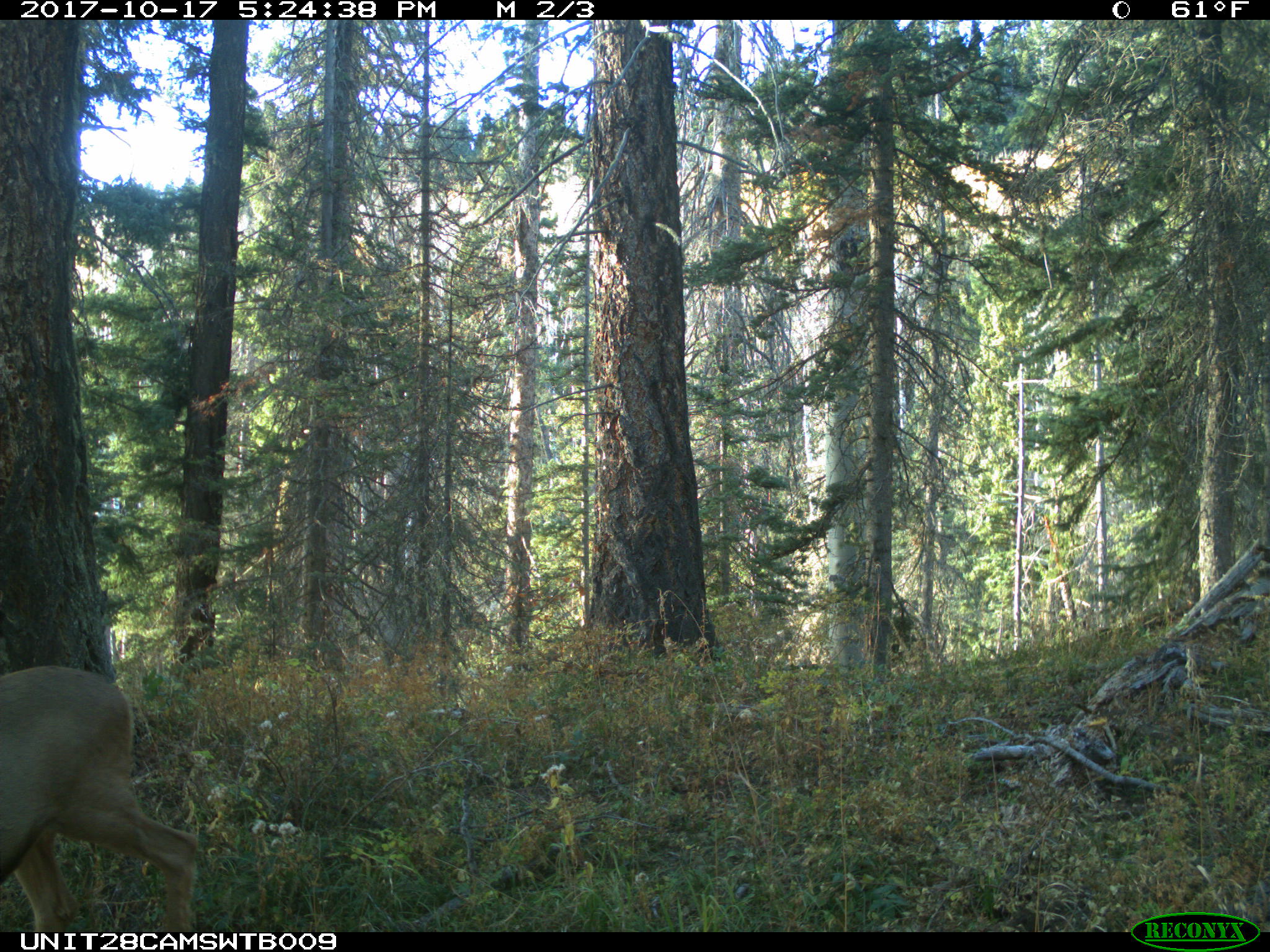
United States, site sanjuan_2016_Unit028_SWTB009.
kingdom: Animalia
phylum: Chordata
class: Mammalia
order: Artiodactyla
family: Cervidae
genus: Odocoileus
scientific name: Odocoileus hemionus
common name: mule deer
Odocoileus hemionus (mule deer).